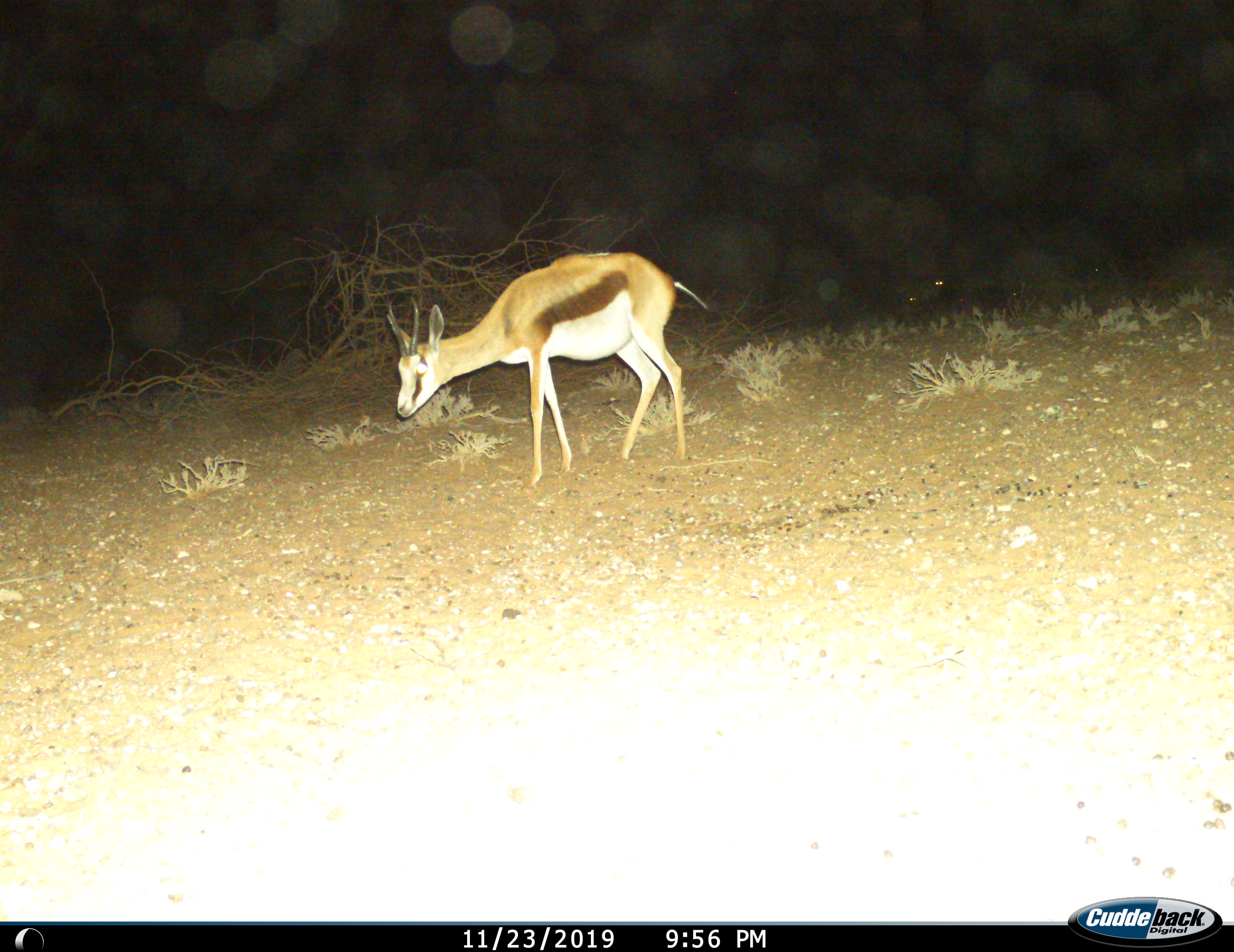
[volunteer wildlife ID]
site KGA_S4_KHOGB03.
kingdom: Animalia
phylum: Chordata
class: Mammalia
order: Artiodactyla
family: Bovidae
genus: Antidorcas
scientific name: Antidorcas marsupialis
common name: springbok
Springbok (Antidorcas marsupialis), count 1. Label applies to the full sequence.